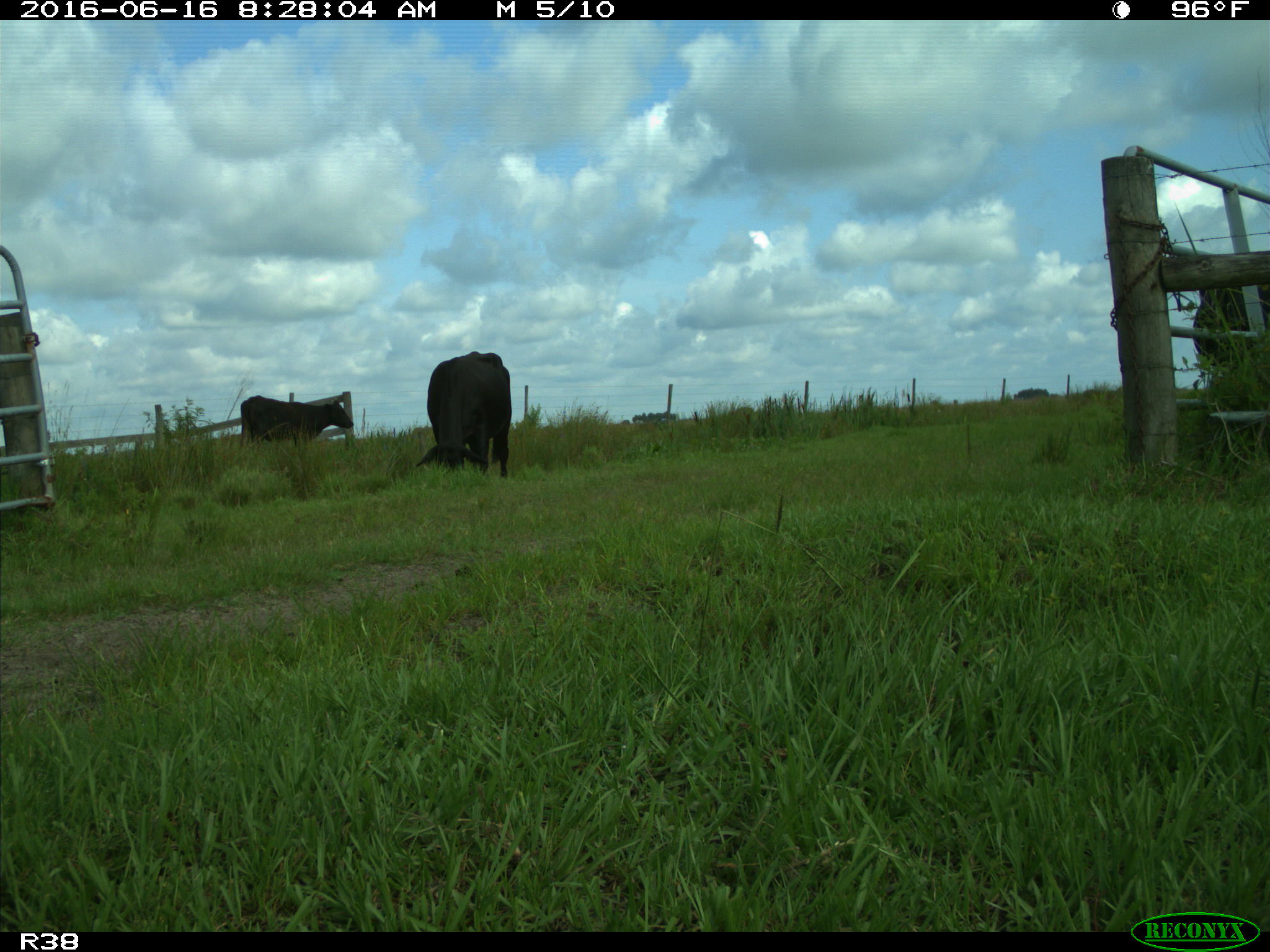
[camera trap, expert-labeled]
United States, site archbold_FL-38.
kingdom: Animalia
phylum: Chordata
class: Mammalia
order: Artiodactyla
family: Bovidae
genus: Bos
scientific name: Bos taurus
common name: domestic cow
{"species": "Bos taurus (domestic cow)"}